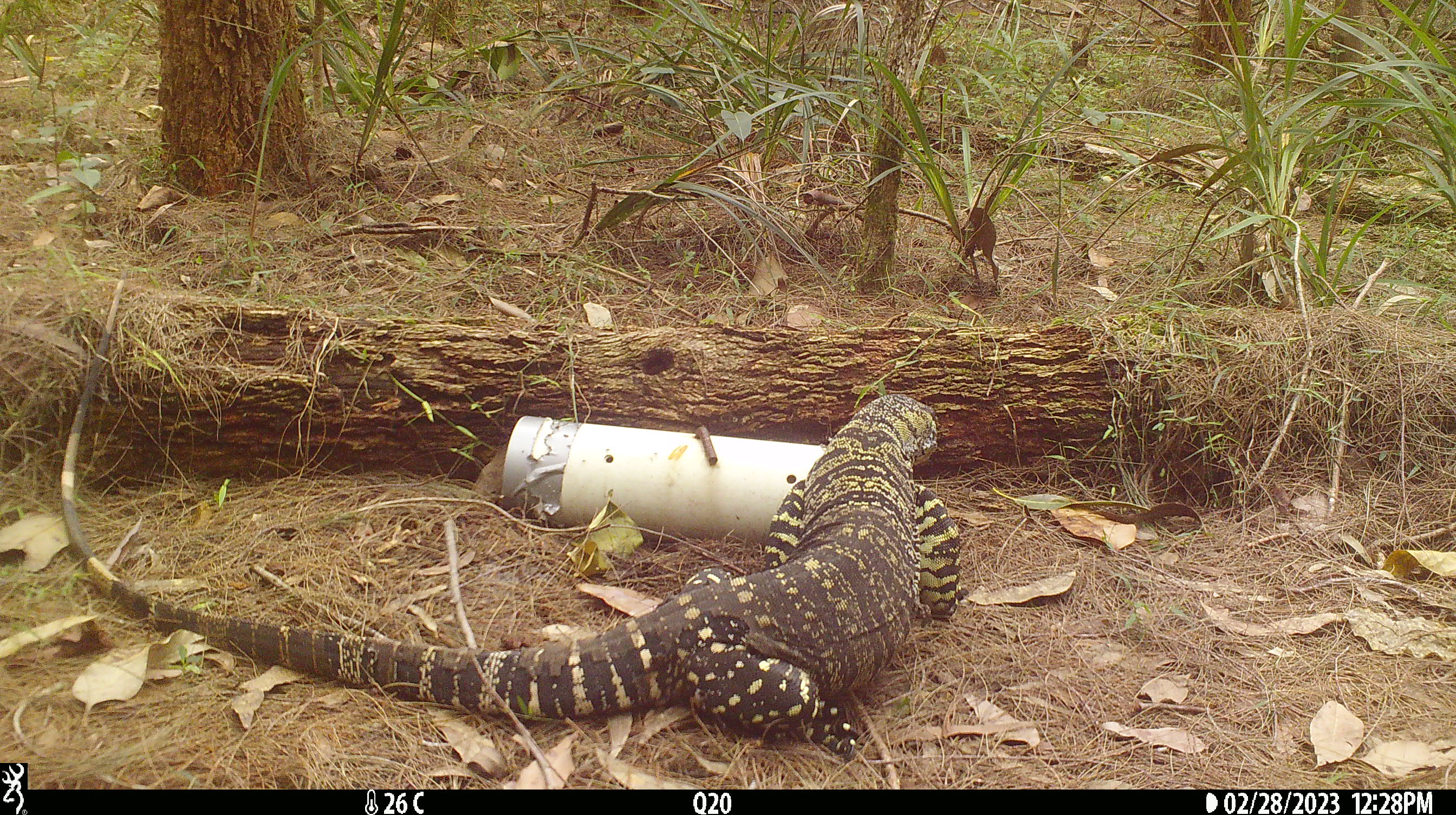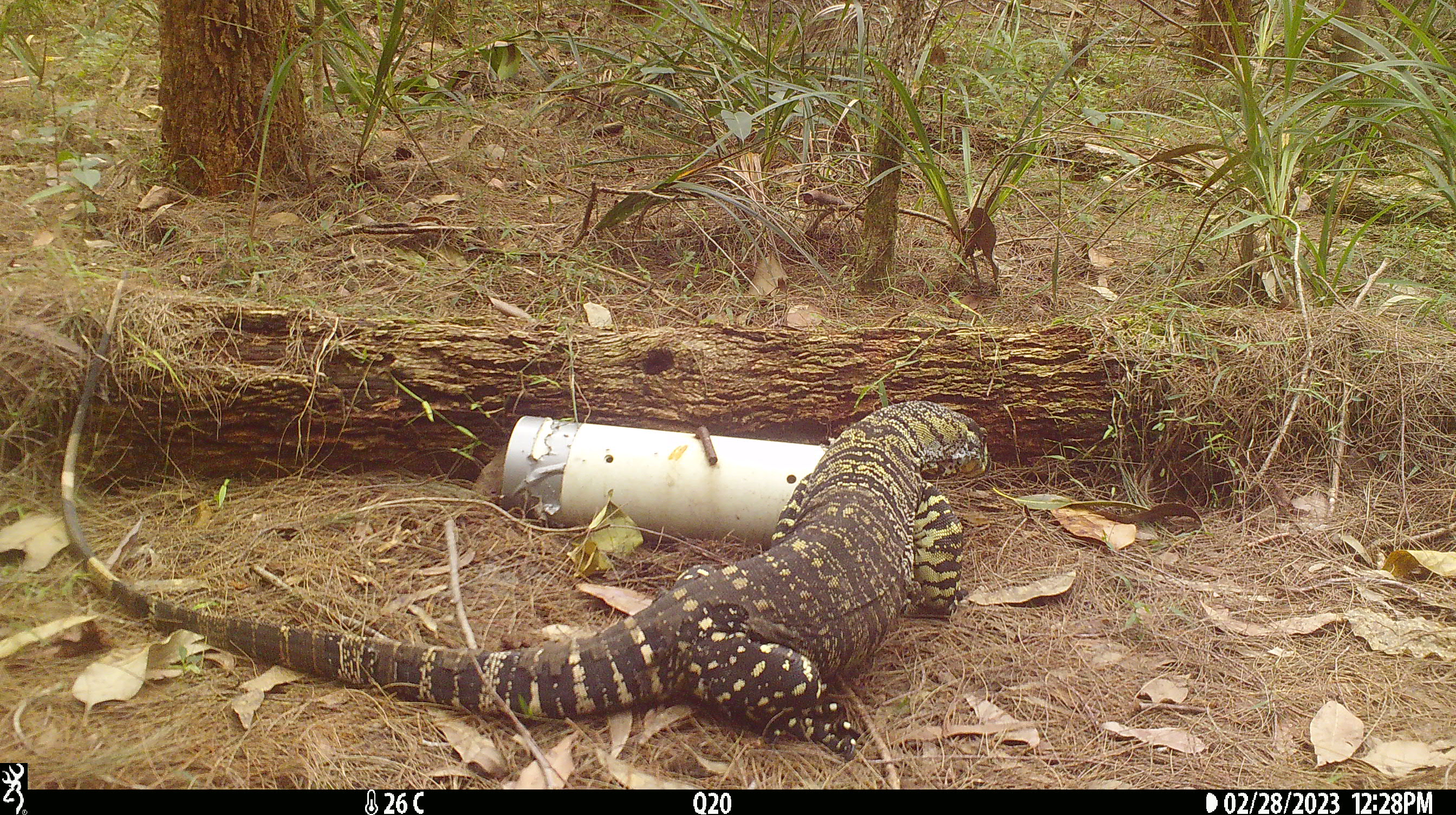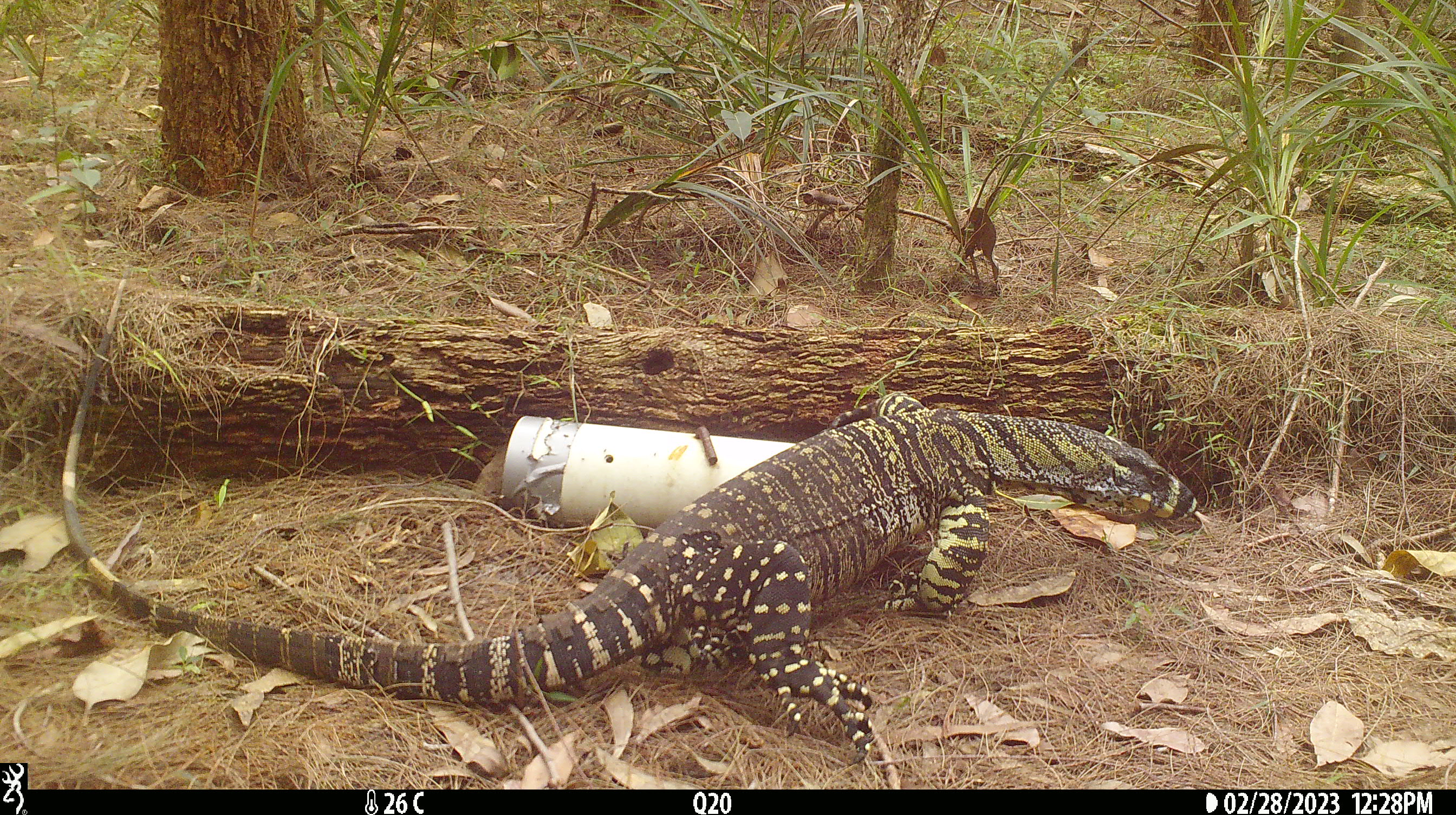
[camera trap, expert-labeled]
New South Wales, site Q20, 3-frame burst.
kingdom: Animalia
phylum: Chordata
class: Reptilia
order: Squamata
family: Varanidae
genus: Varanus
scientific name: Varanus varius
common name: lace monitor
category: goanna